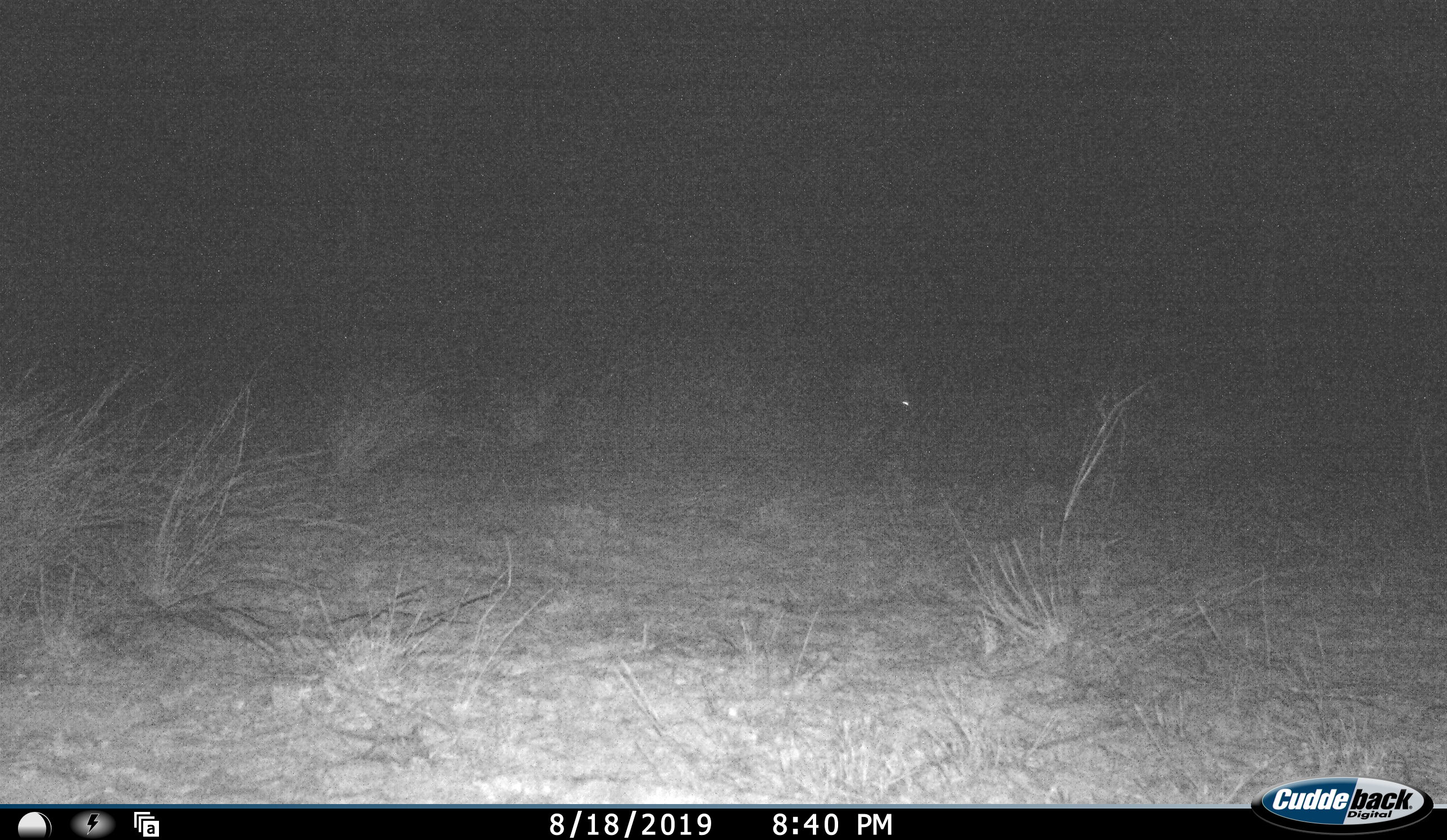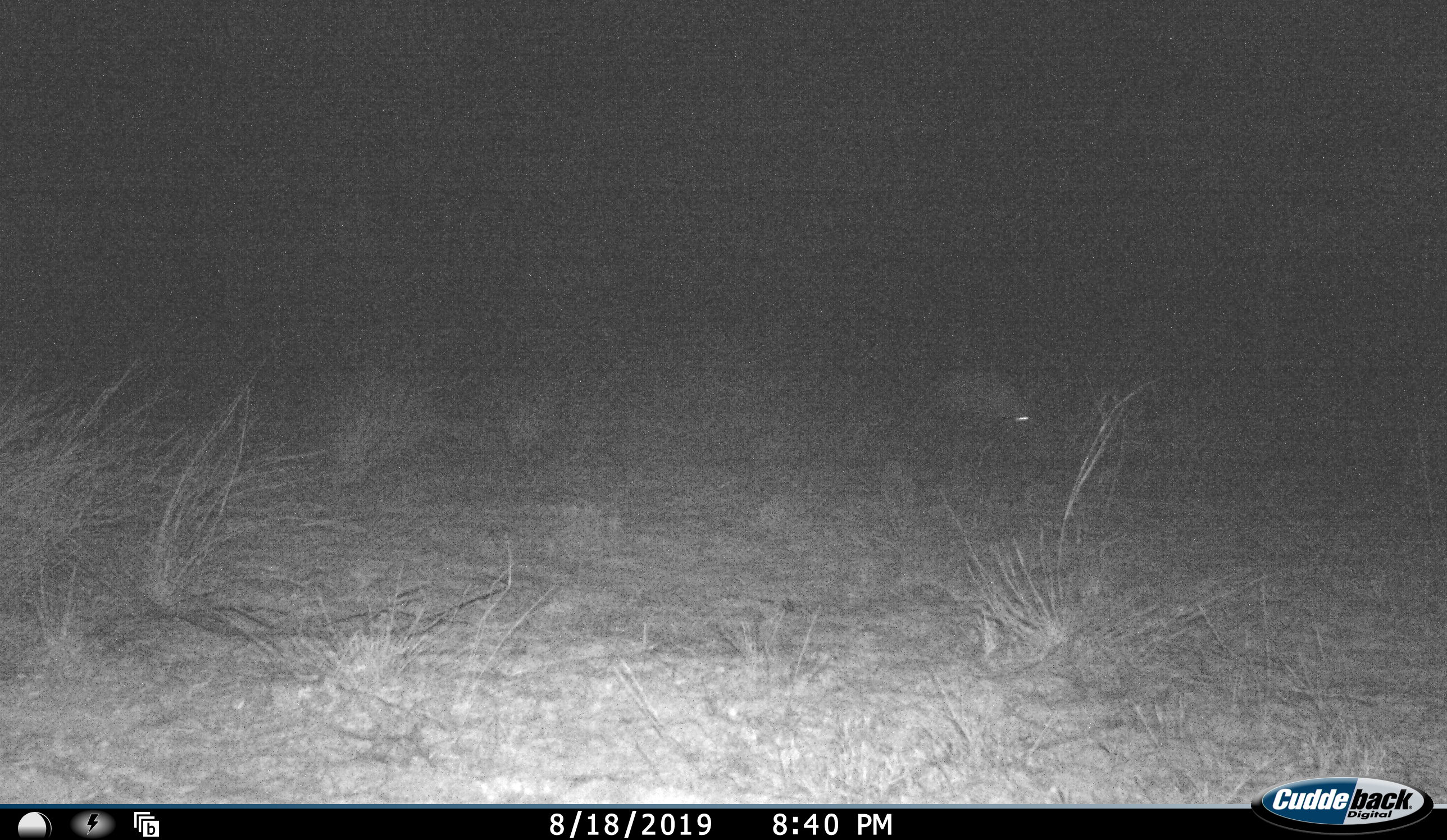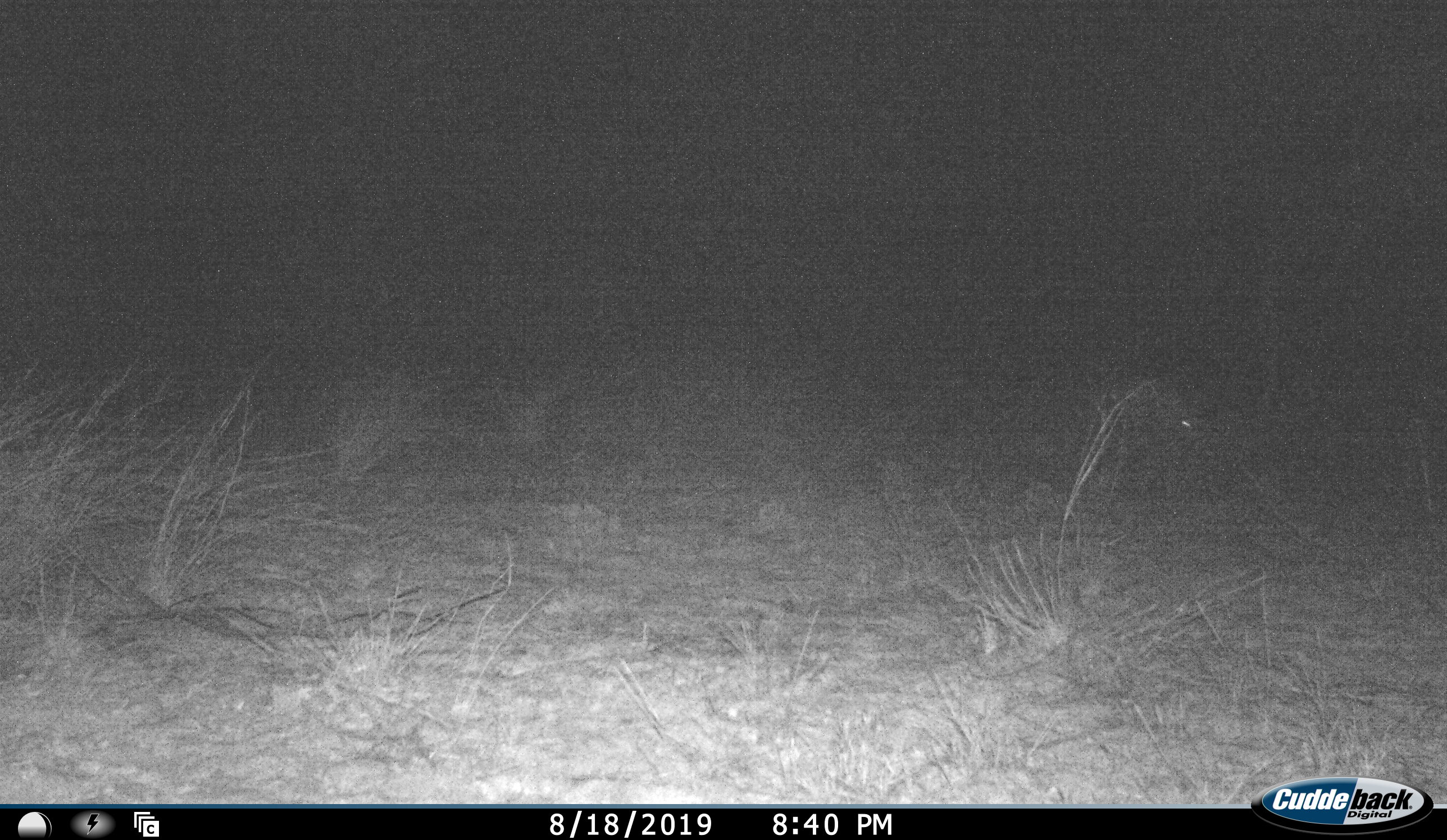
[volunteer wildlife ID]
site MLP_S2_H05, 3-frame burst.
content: unidentified animal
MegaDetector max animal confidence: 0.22